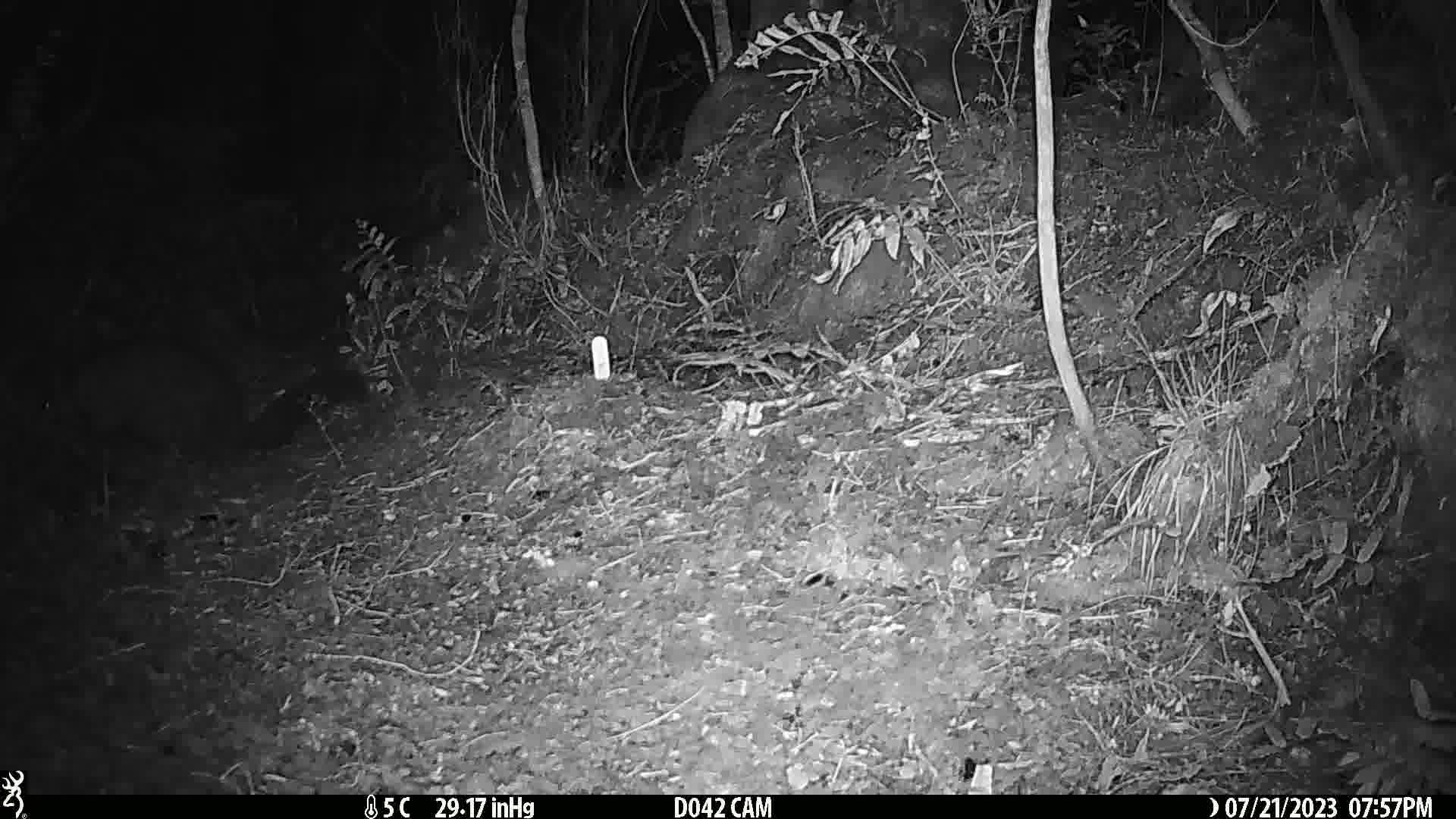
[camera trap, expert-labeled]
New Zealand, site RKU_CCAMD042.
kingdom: Animalia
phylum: Chordata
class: Mammalia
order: Diprotodontia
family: Phalangeridae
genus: Trichosurus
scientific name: Trichosurus vulpecula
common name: common brushtail possum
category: possum